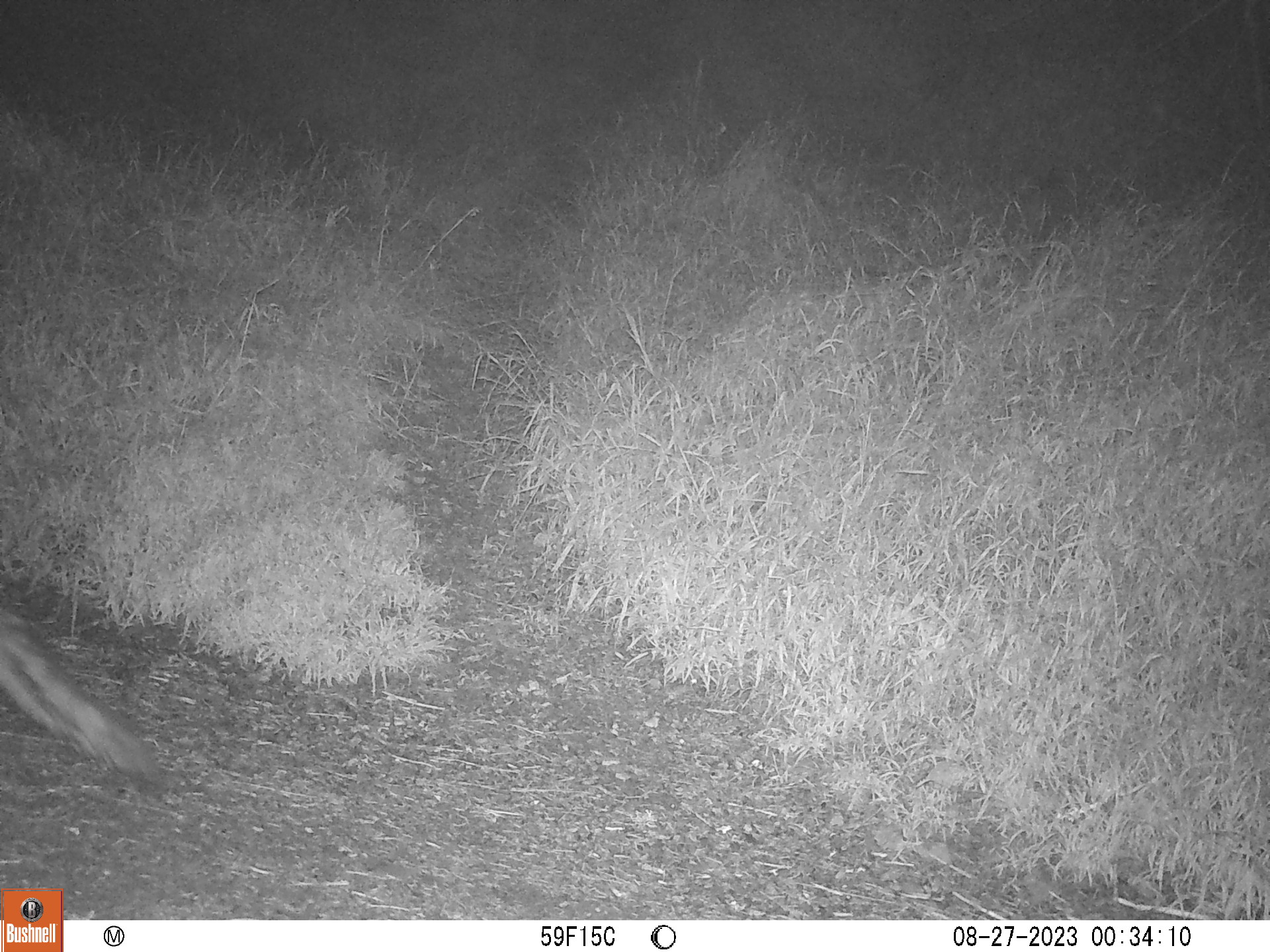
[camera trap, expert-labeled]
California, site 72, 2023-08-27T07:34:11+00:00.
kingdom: Animalia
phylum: Chordata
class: Mammalia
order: Carnivora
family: Canidae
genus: Urocyon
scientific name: Urocyon cinereoargenteus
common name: gray fox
Gray fox (Urocyon cinereoargenteus).